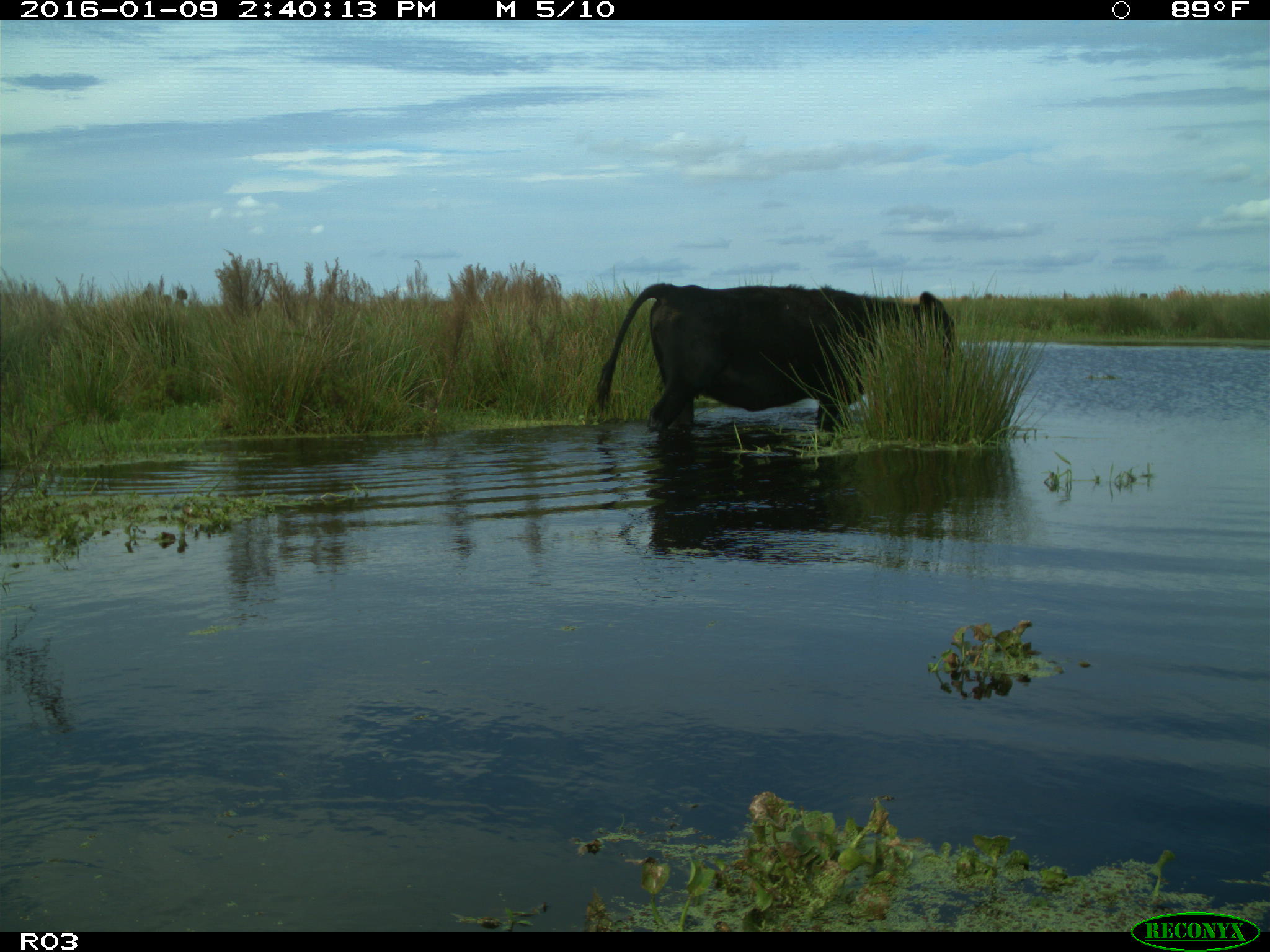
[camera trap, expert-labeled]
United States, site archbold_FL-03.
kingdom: Animalia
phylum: Chordata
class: Mammalia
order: Artiodactyla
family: Bovidae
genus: Bos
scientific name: Bos taurus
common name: domestic cow